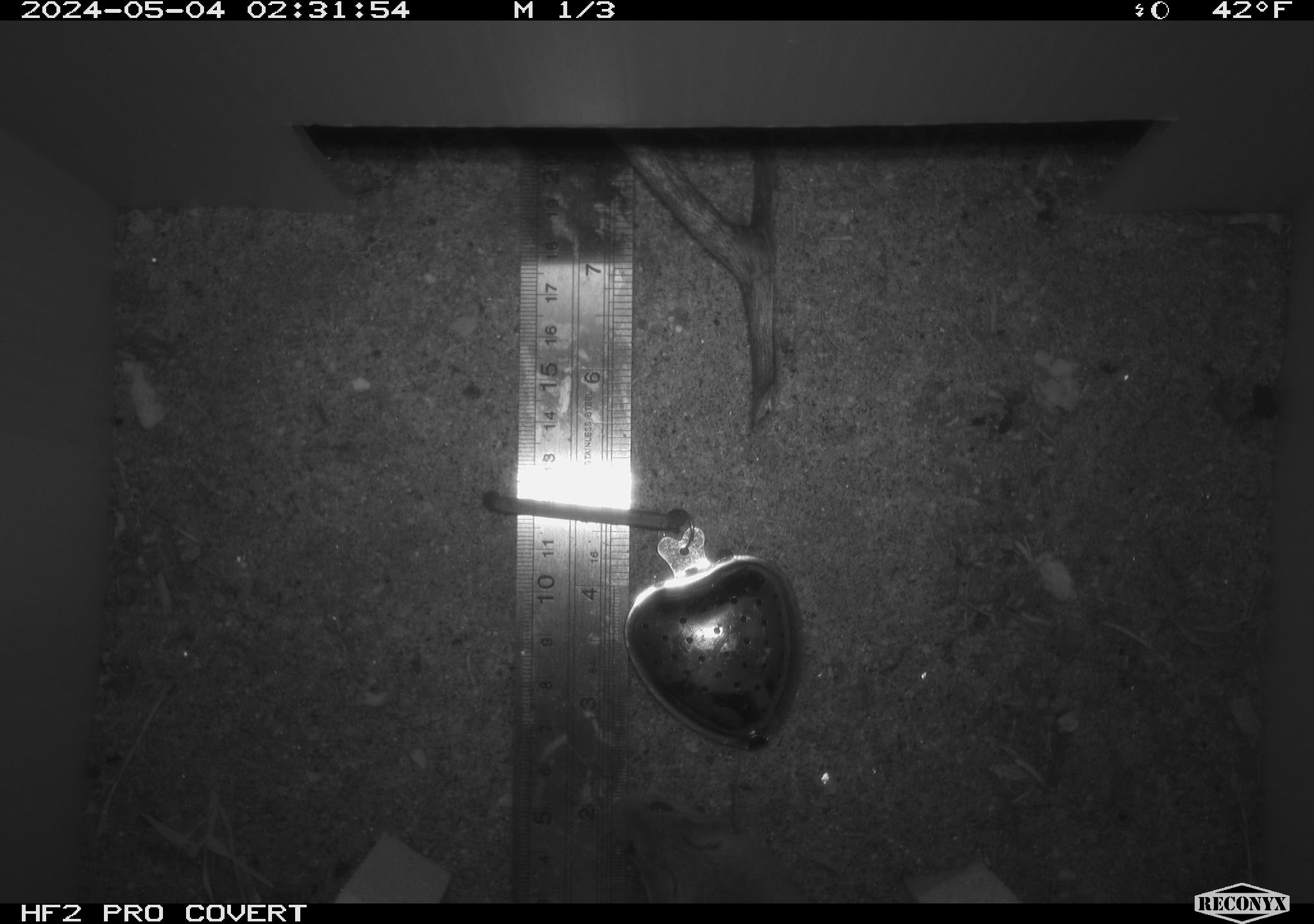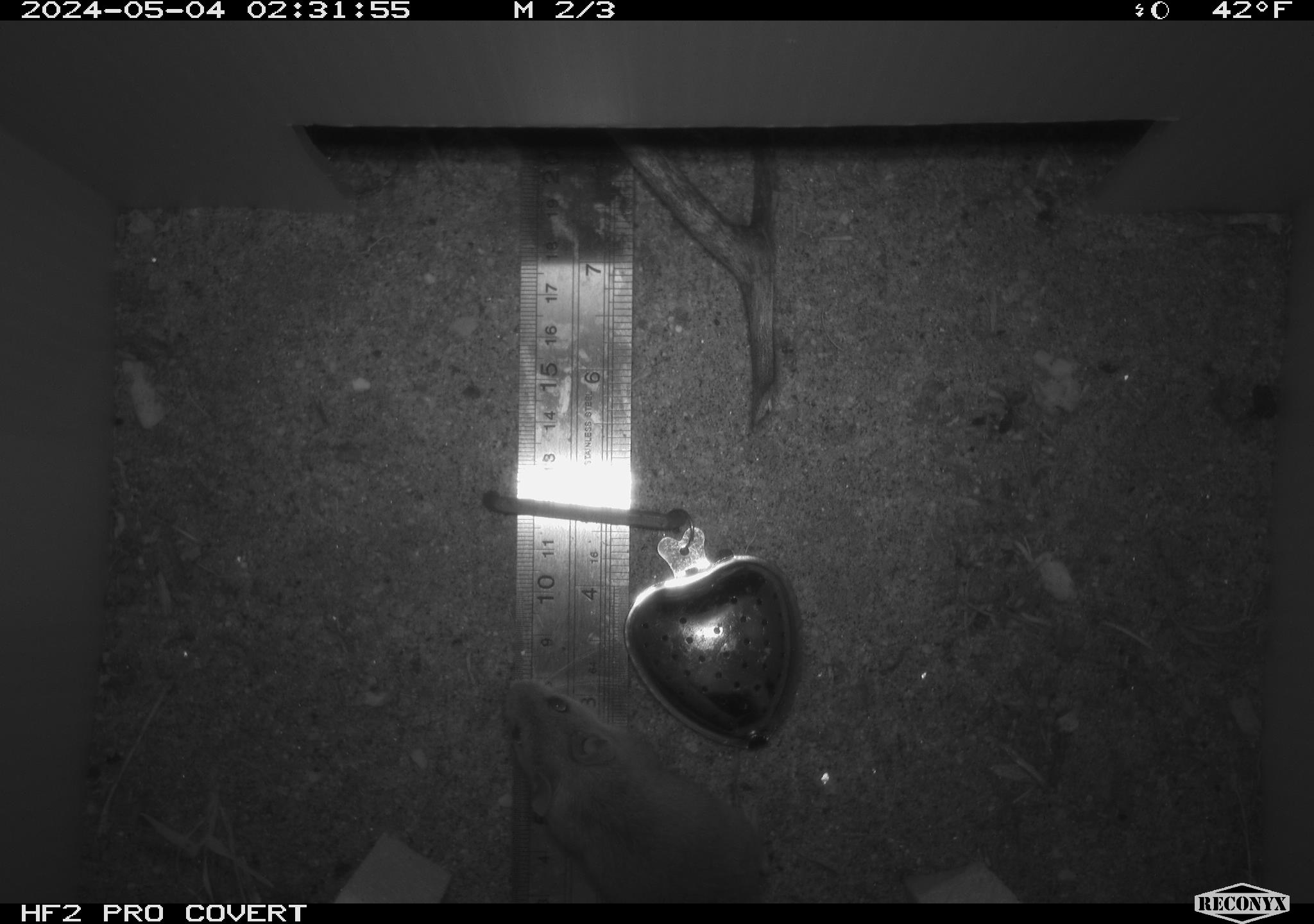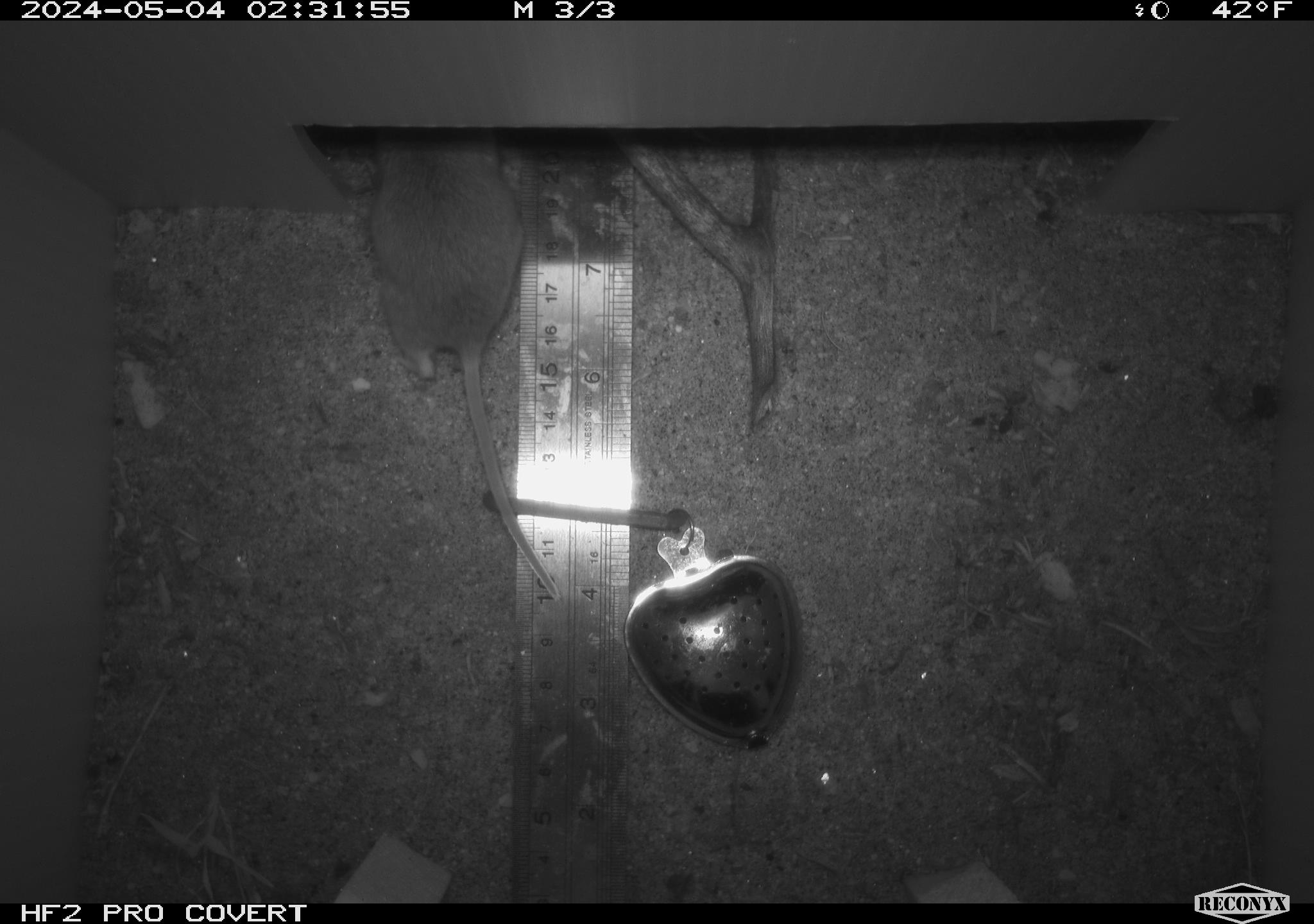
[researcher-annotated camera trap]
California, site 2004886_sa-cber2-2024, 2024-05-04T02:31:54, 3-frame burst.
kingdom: Animalia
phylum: Chordata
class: Mammalia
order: Rodentia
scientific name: Rodentia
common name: mouse species